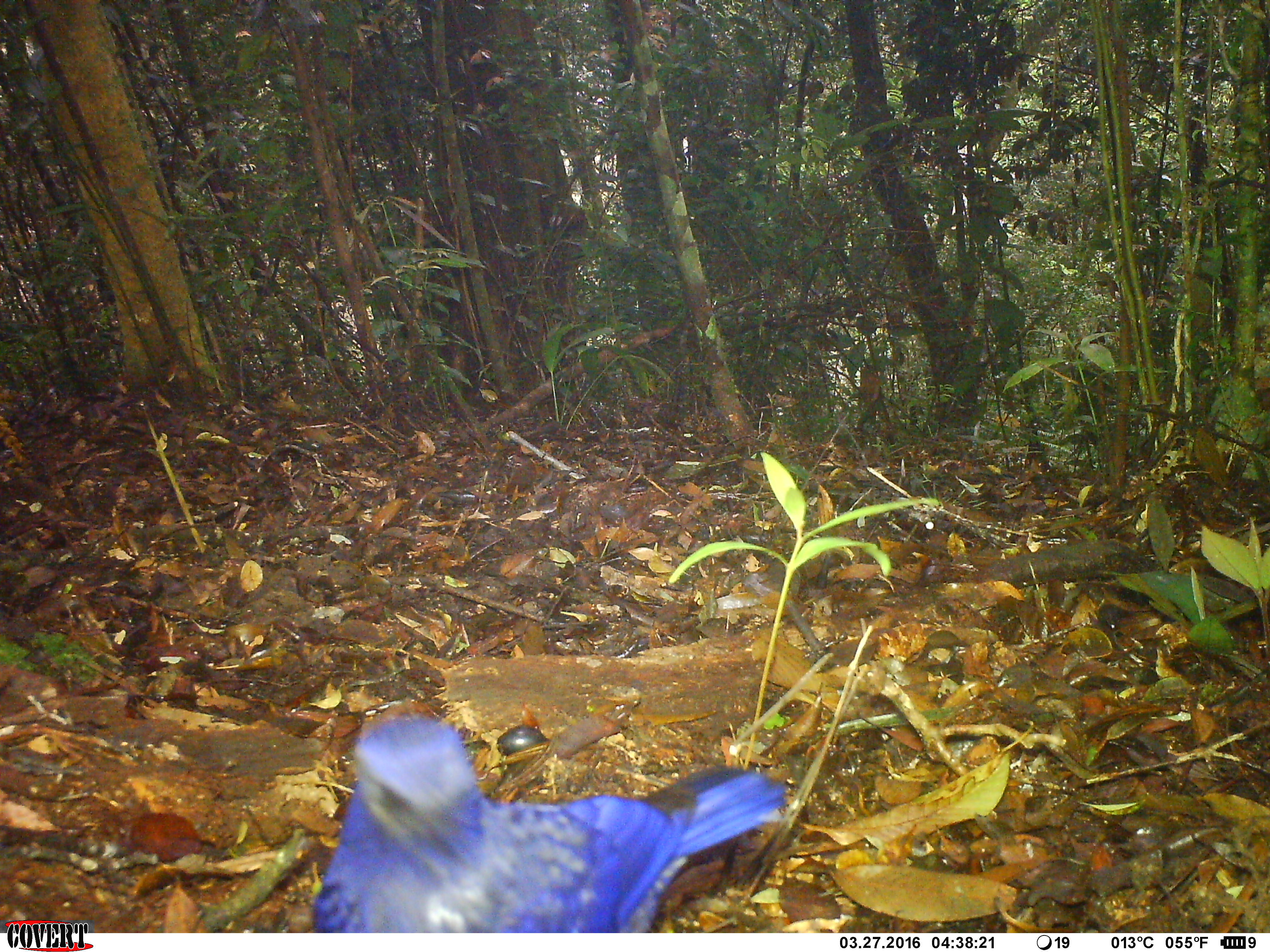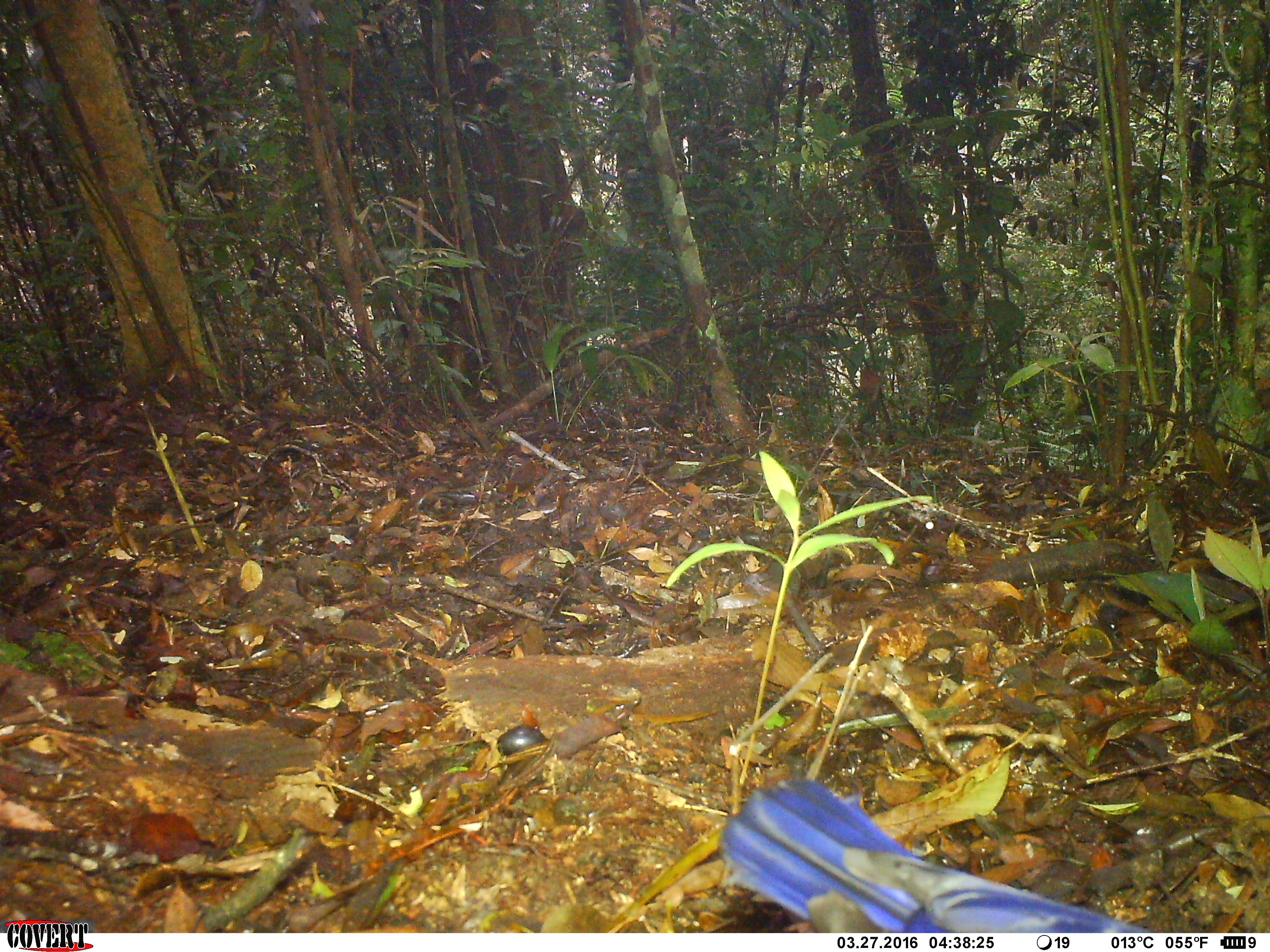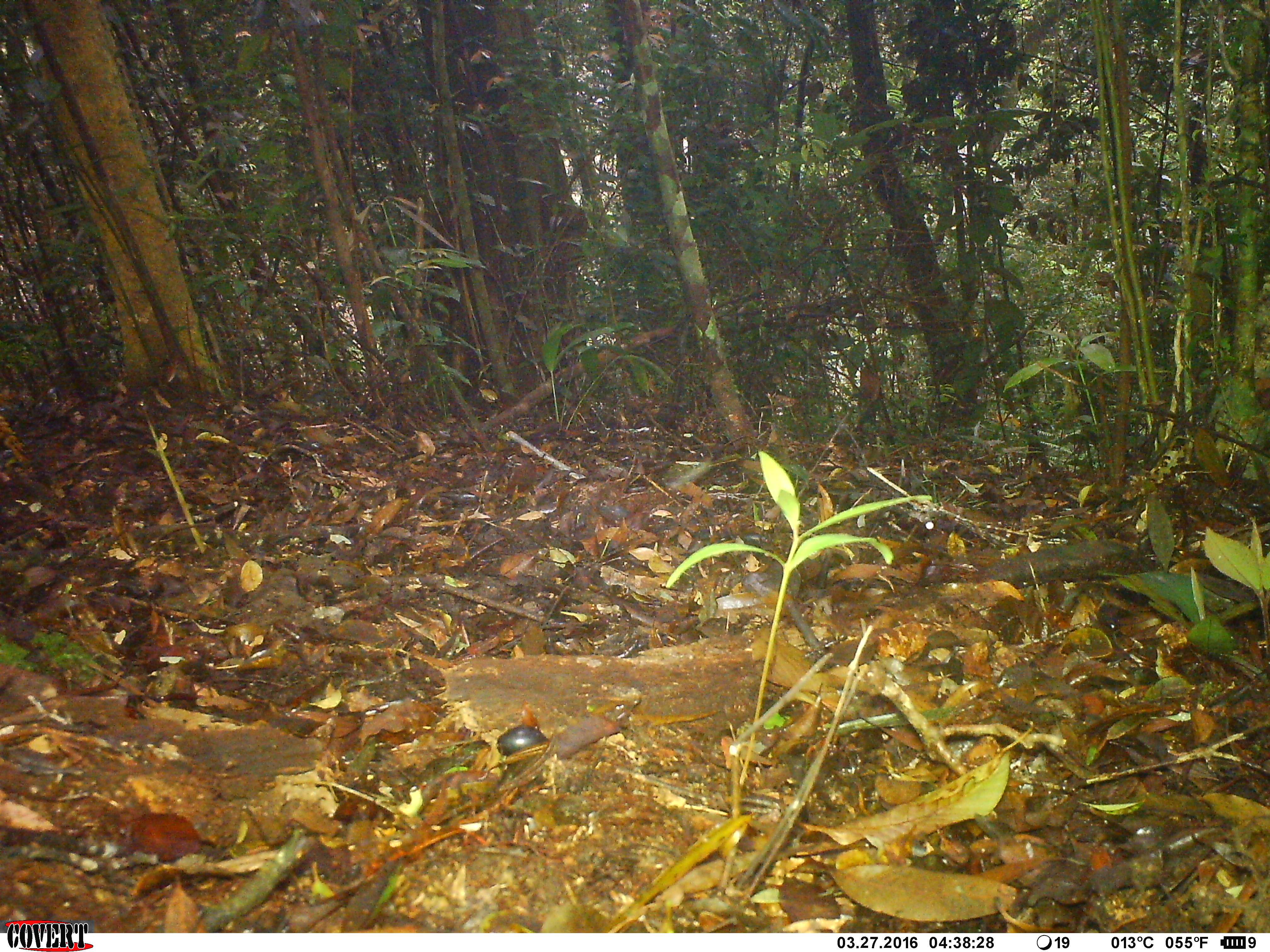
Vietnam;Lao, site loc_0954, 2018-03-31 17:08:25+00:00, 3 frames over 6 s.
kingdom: Animalia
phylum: Chordata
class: Aves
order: Passeriformes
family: Muscicapidae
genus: Myophonus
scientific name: Myophonus caeruleus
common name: blue whistling thrush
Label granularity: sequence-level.